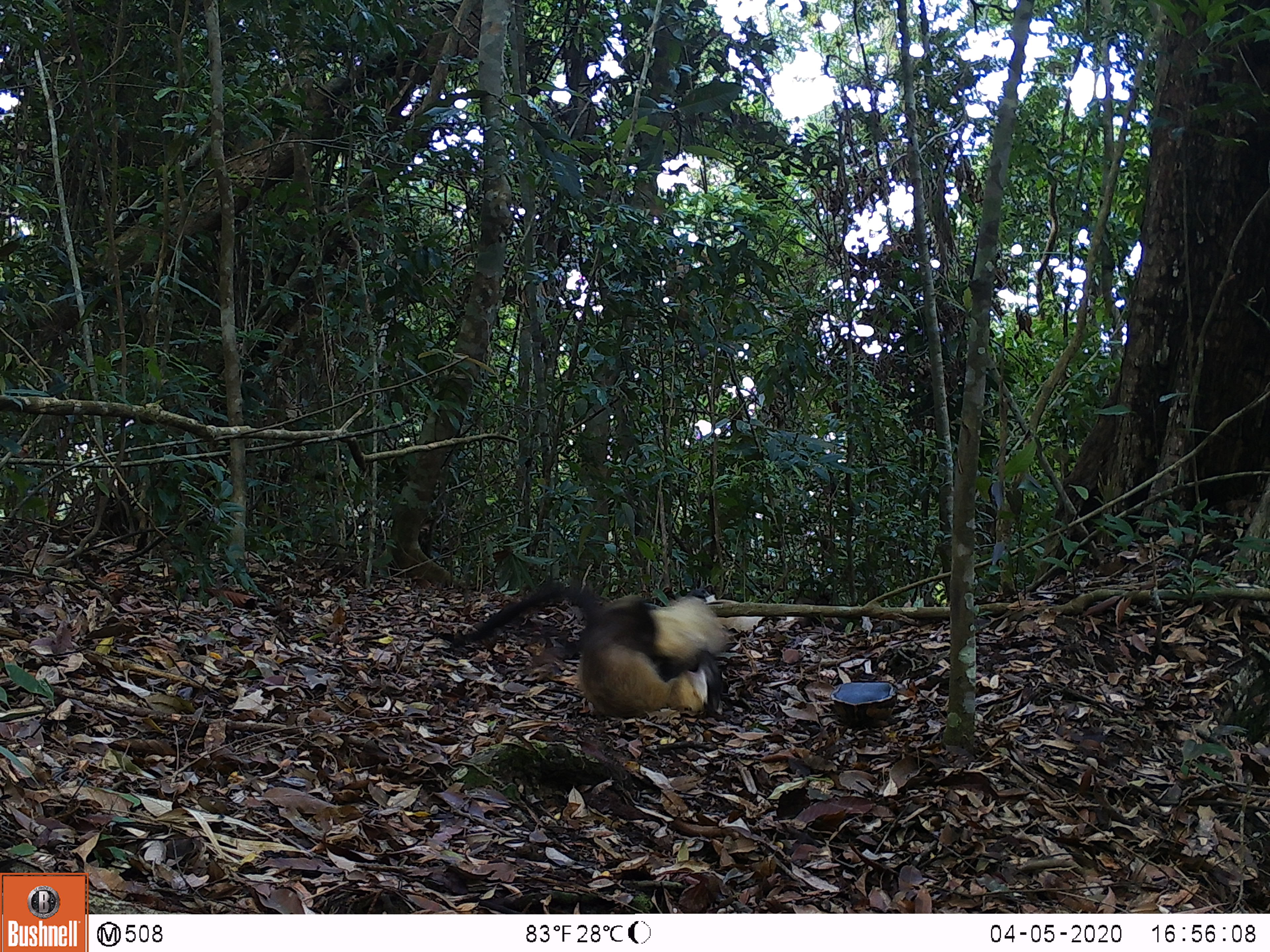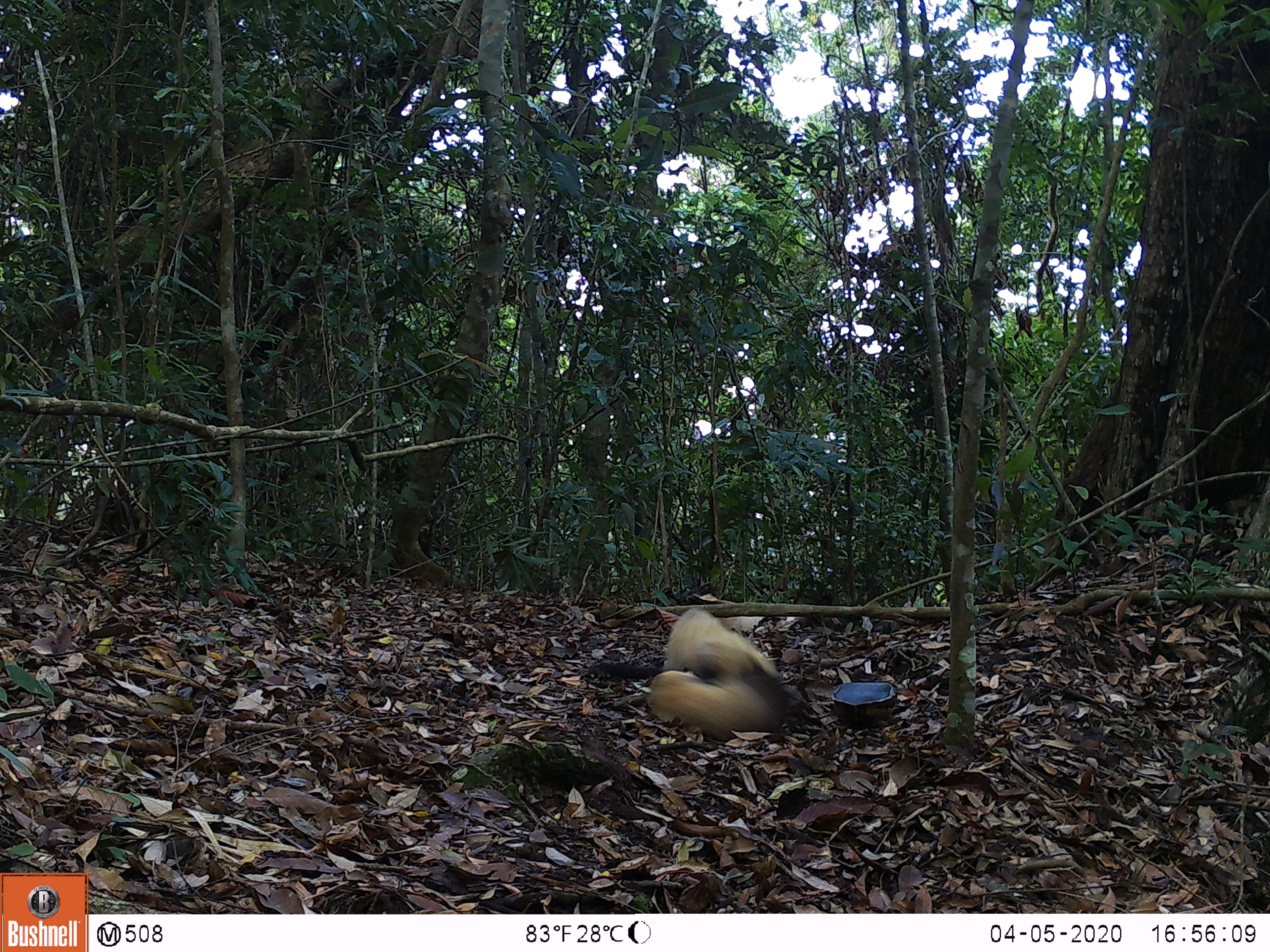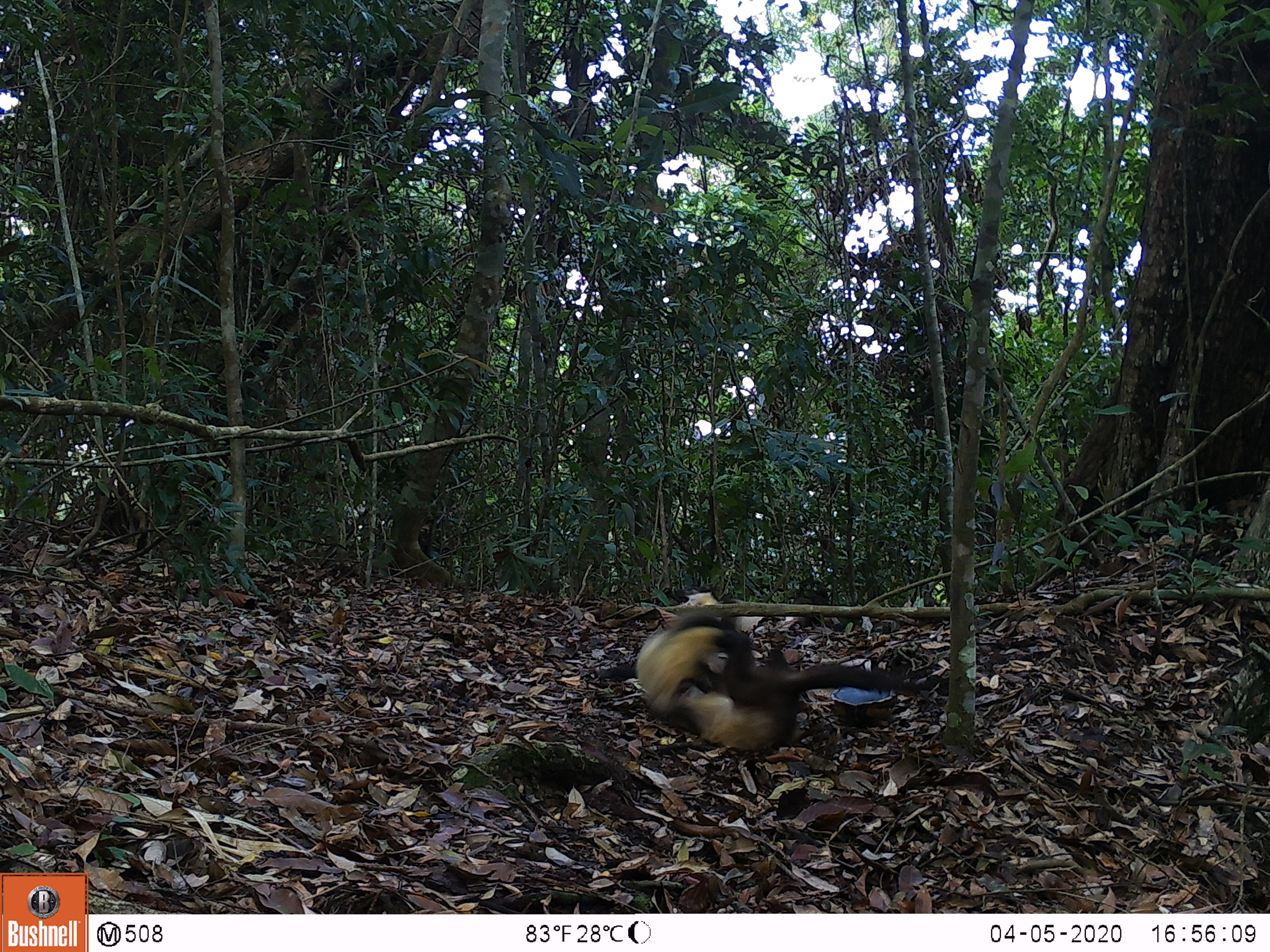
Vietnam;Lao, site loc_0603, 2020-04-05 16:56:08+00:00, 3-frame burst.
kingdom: Animalia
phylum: Chordata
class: Mammalia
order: Carnivora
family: Mustelidae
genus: Martes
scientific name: Martes flavigula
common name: yellow-throated marten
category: yellow throated marten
Yellow throated marten (yellow-throated marten) (Martes flavigula). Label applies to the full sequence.